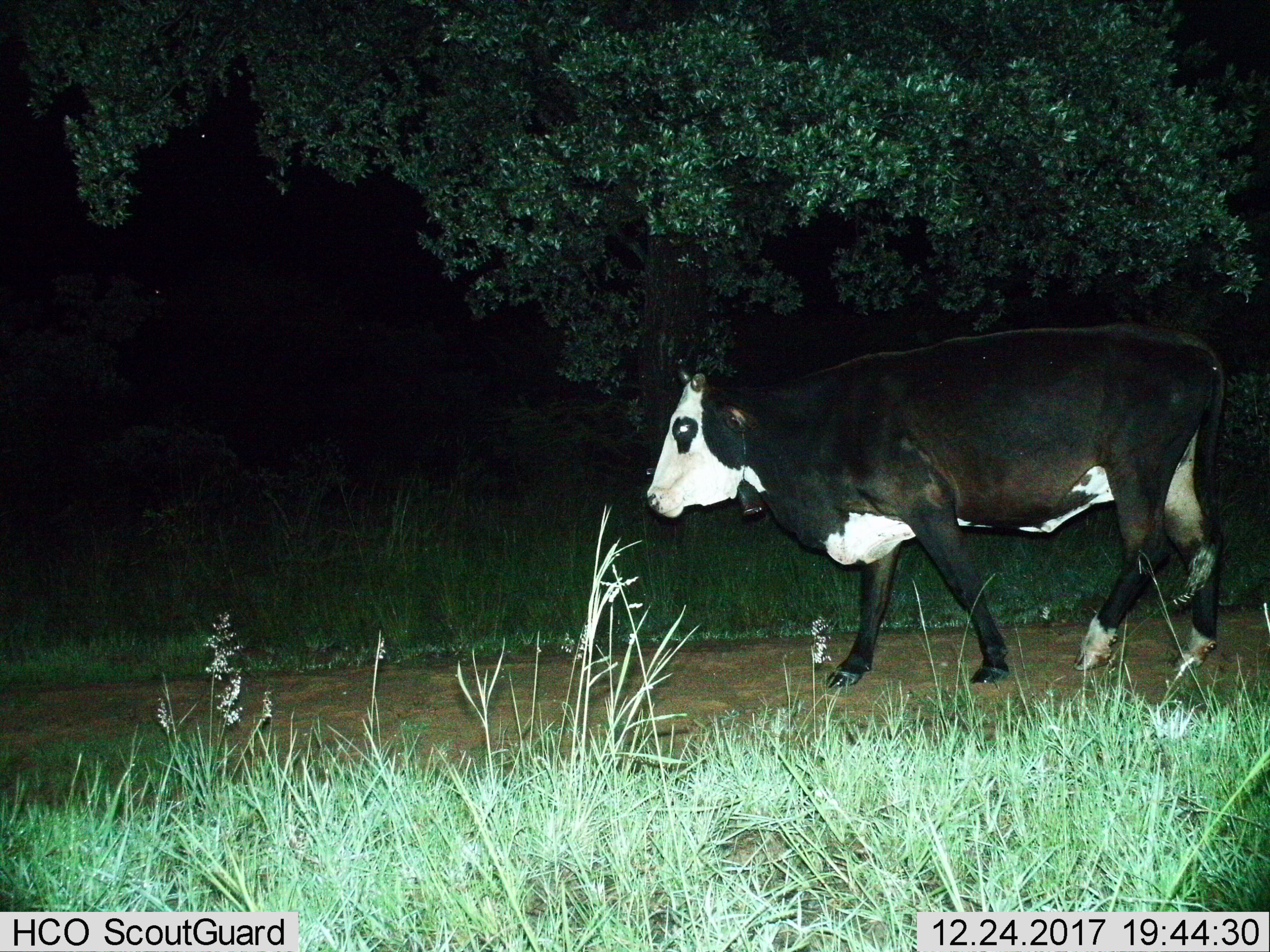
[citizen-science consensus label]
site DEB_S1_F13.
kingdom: Animalia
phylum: Chordata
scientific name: Vertebrata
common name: domestic animal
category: domesticanimal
Domesticanimal (domestic animal) (Vertebrata), count 1. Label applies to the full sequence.